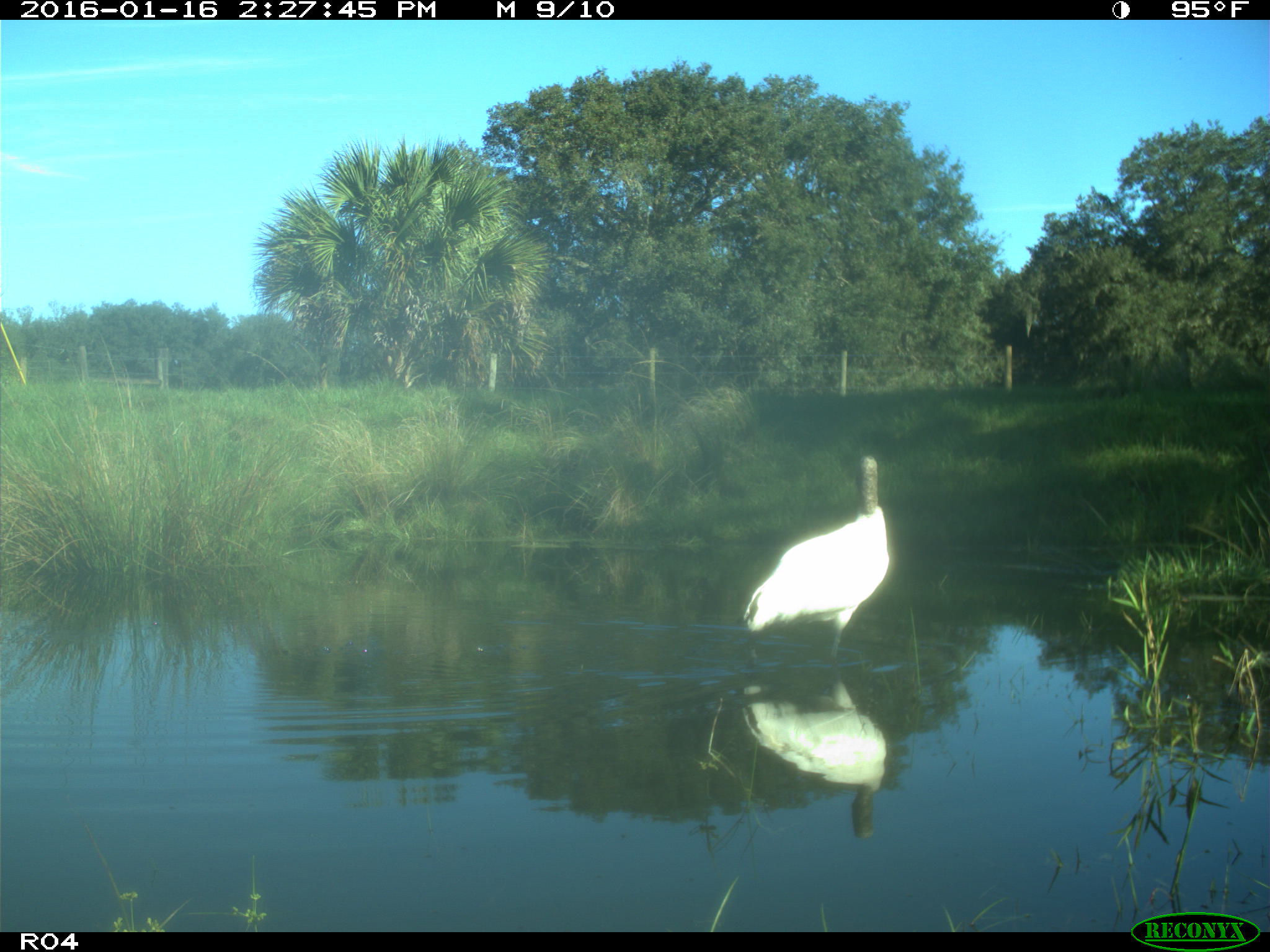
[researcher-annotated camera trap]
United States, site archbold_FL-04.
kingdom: Animalia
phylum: Chordata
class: Aves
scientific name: Aves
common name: birds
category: unidentified bird